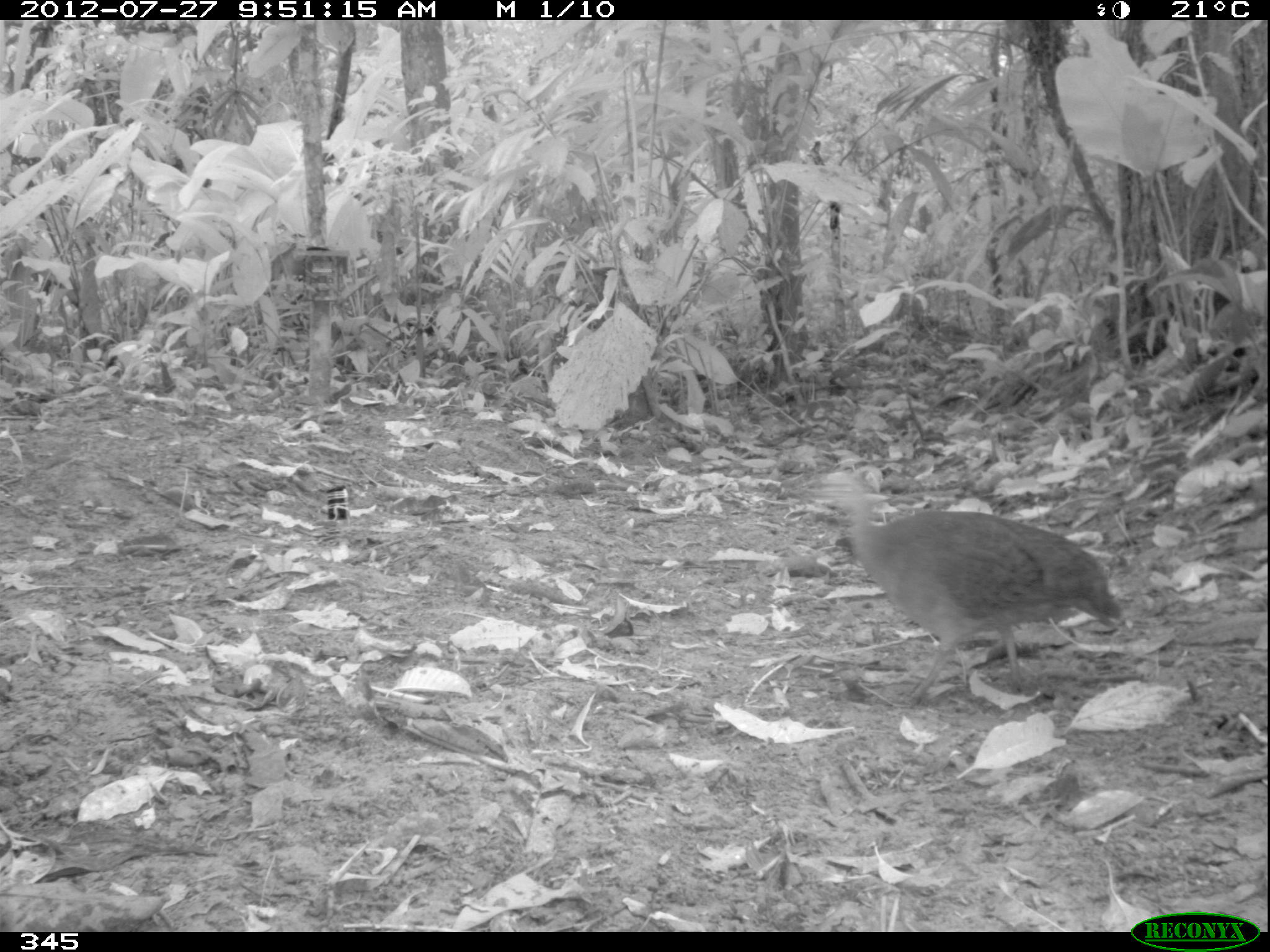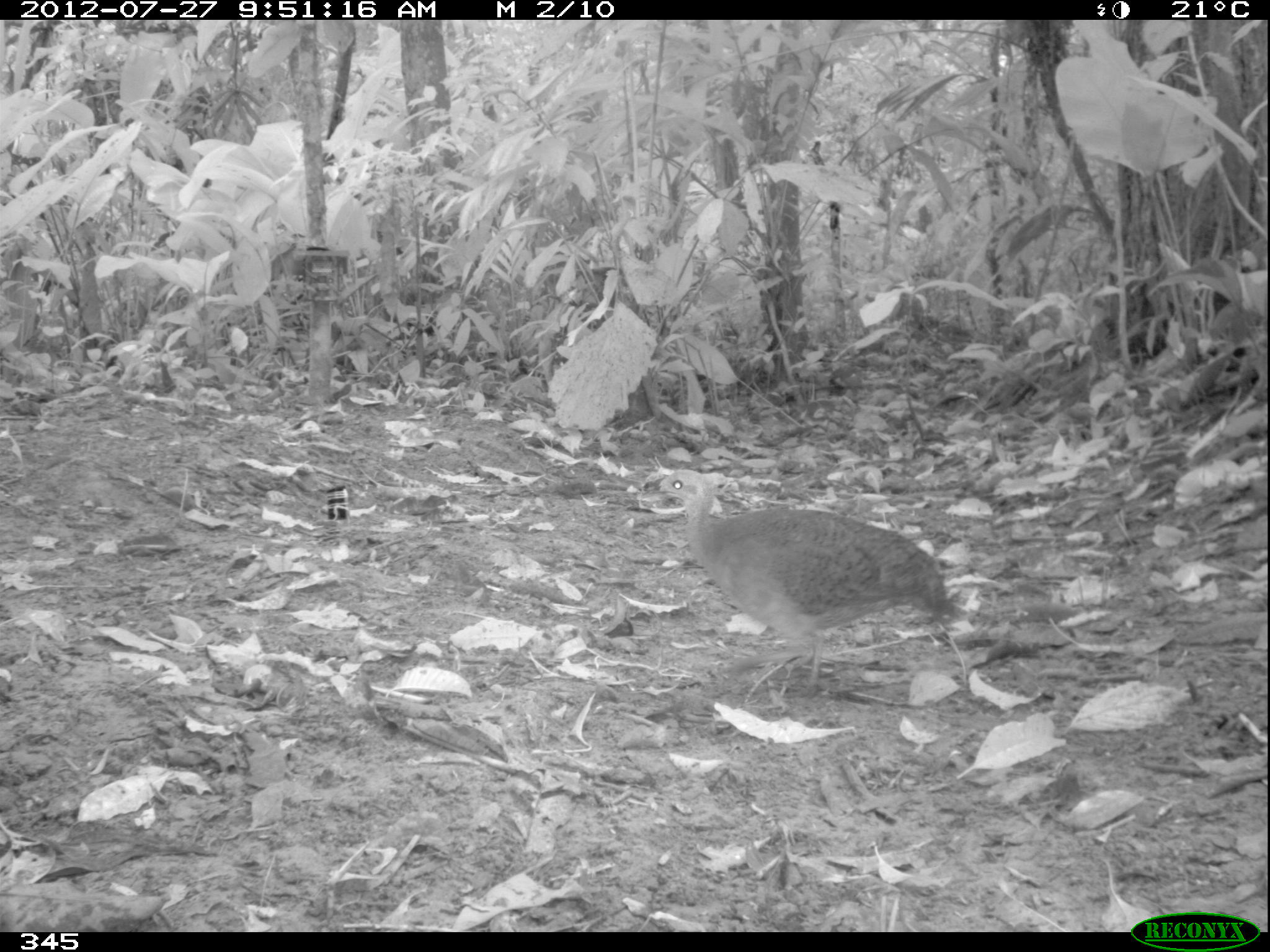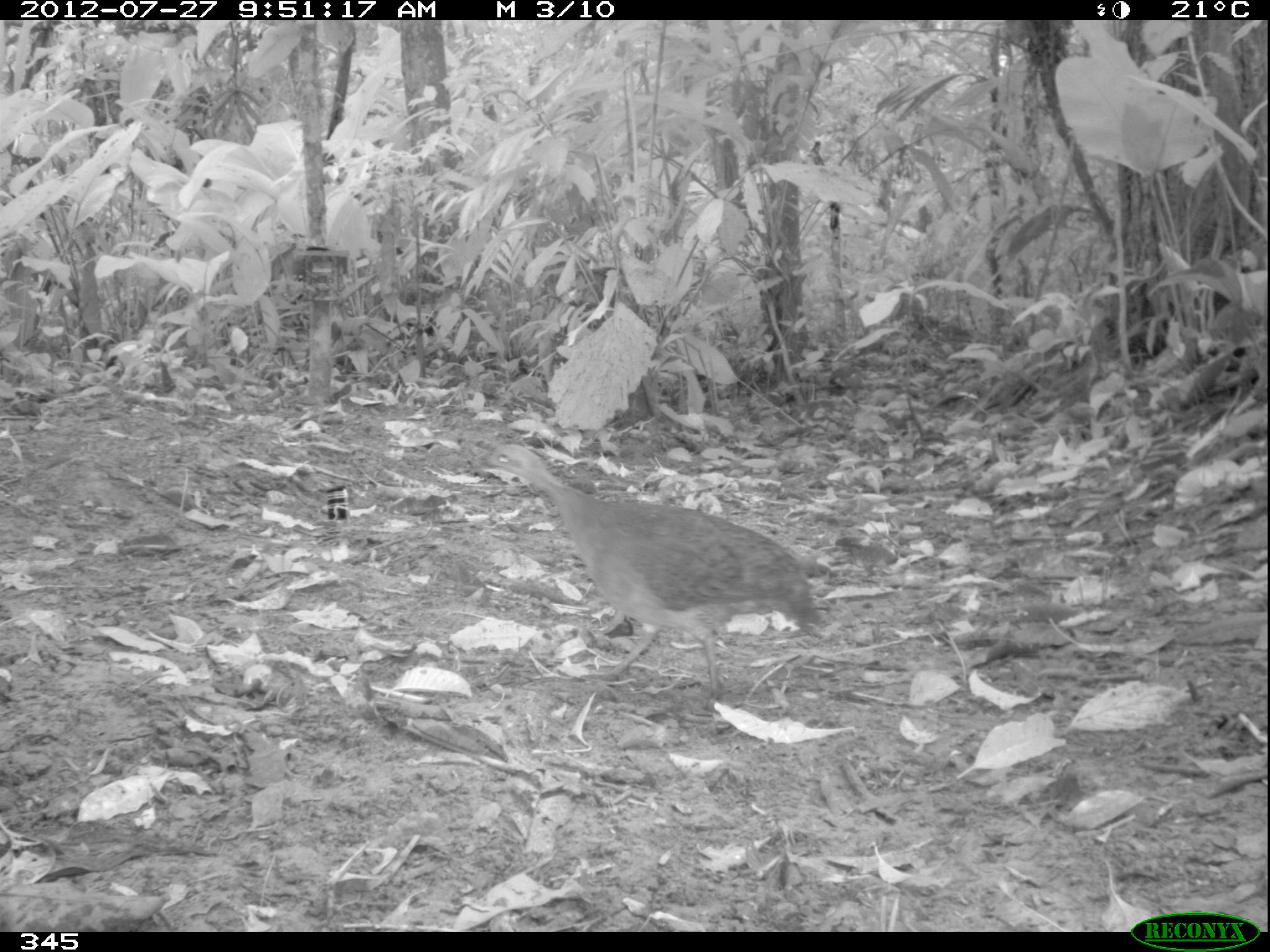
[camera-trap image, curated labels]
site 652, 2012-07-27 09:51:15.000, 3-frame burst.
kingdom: Animalia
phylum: Chordata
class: Aves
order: Galliformes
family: Phasianidae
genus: Alectoris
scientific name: Alectoris rufa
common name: red-legged partridge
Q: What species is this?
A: Alectoris rufa (red-legged partridge).